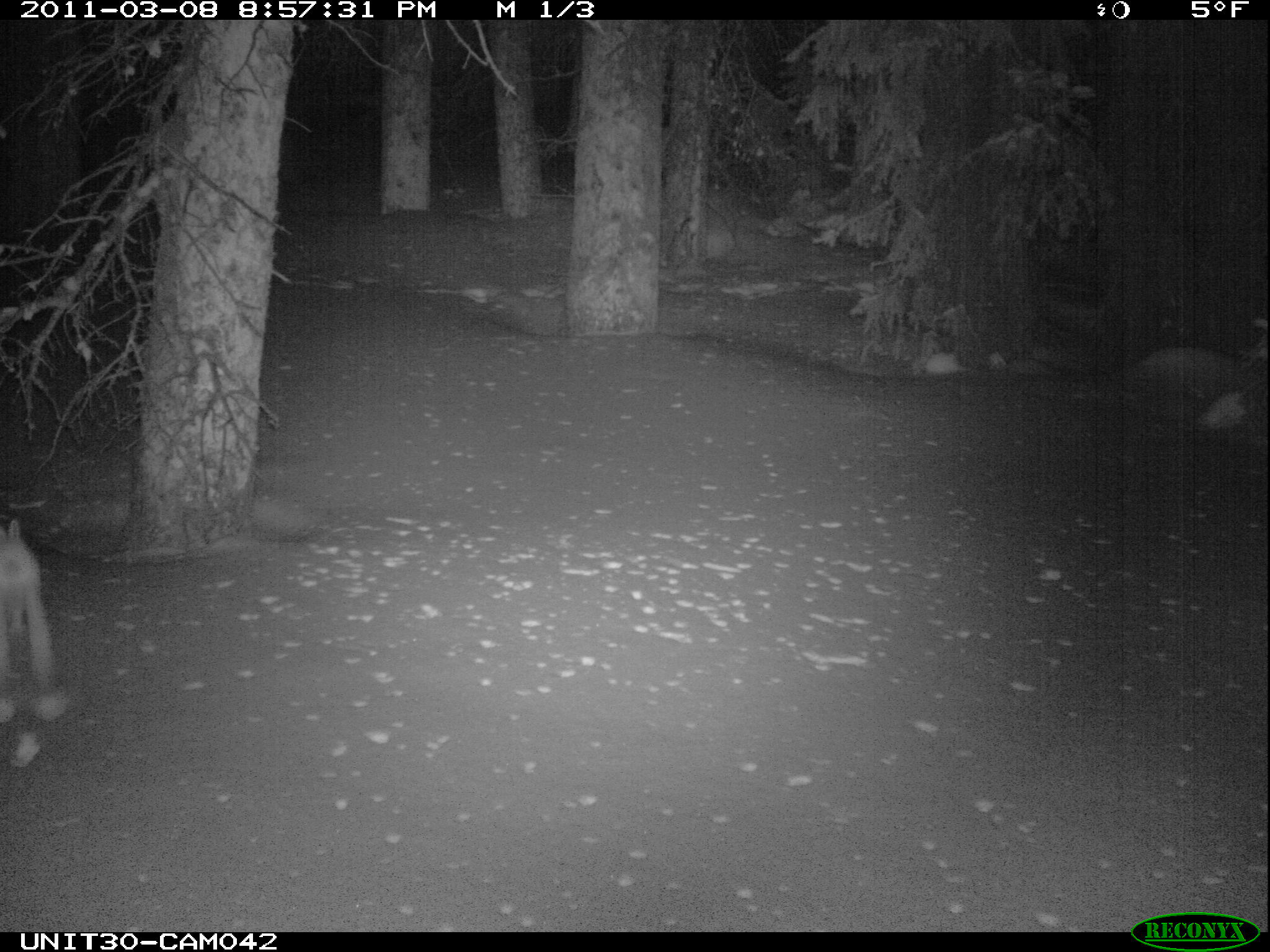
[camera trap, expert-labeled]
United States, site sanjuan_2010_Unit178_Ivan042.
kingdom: Animalia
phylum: Chordata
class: Mammalia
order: Lagomorpha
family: Leporidae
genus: Lepus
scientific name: Lepus americanus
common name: snowshoe hare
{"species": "Lepus americanus (snowshoe hare)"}